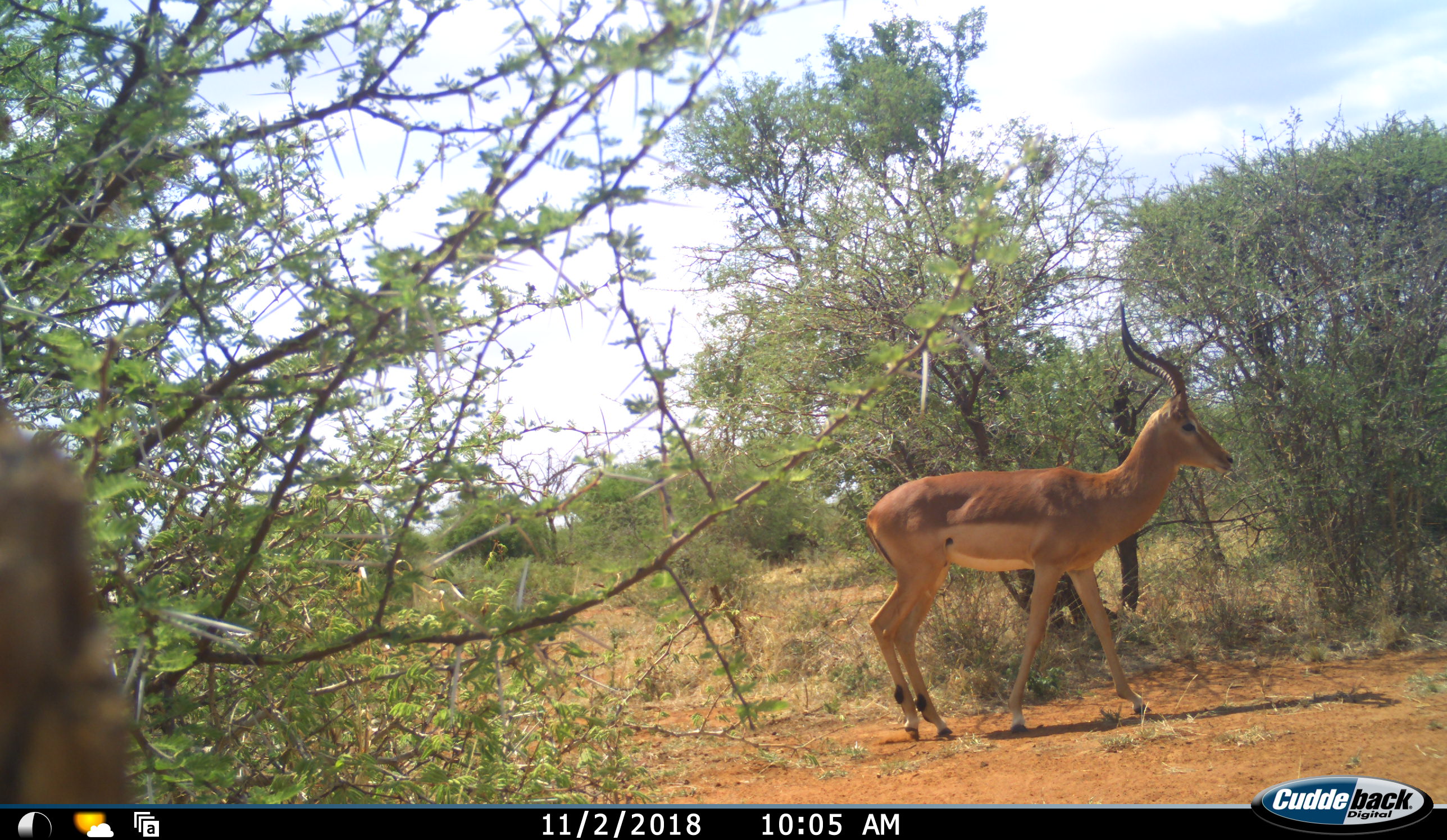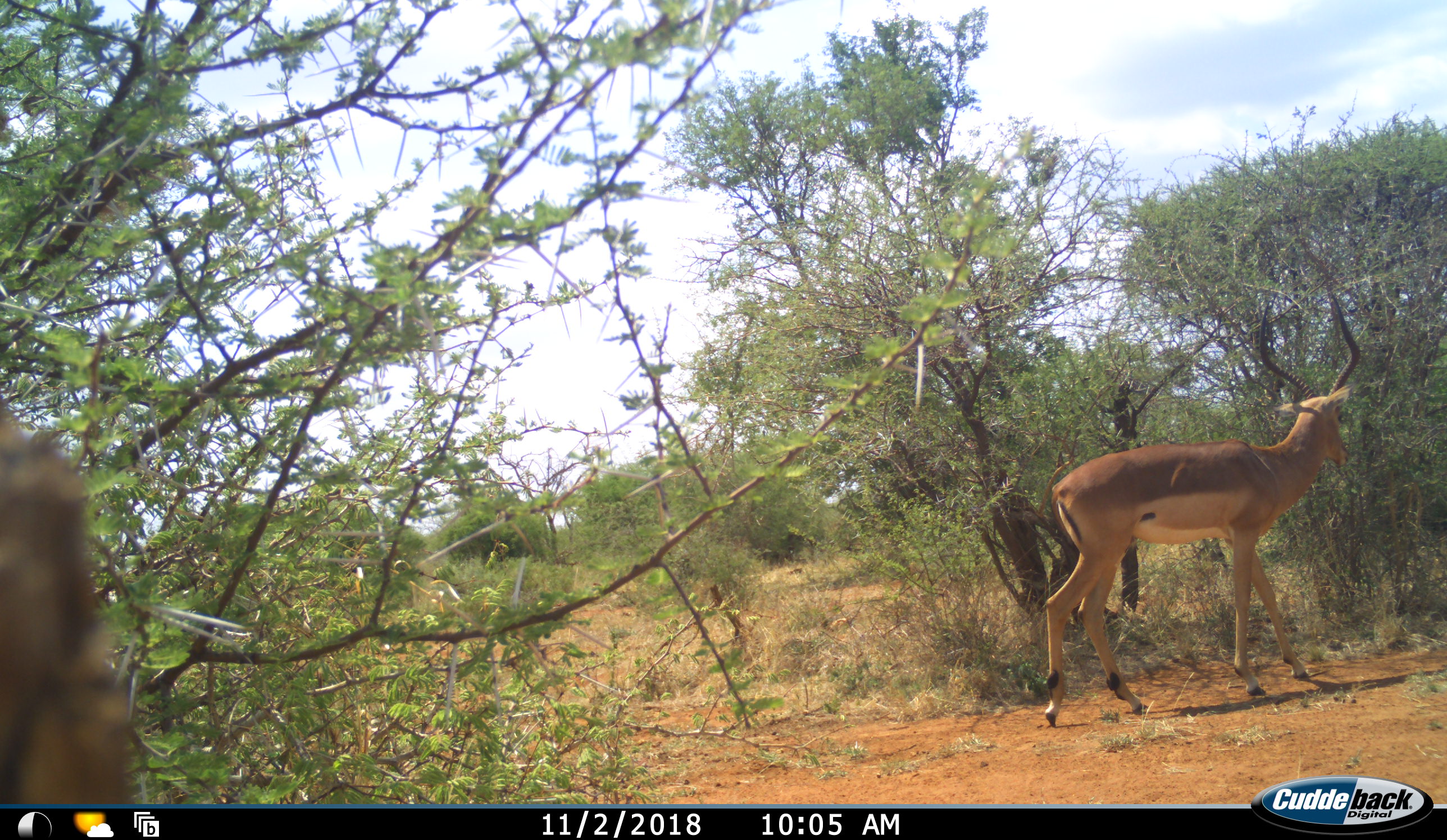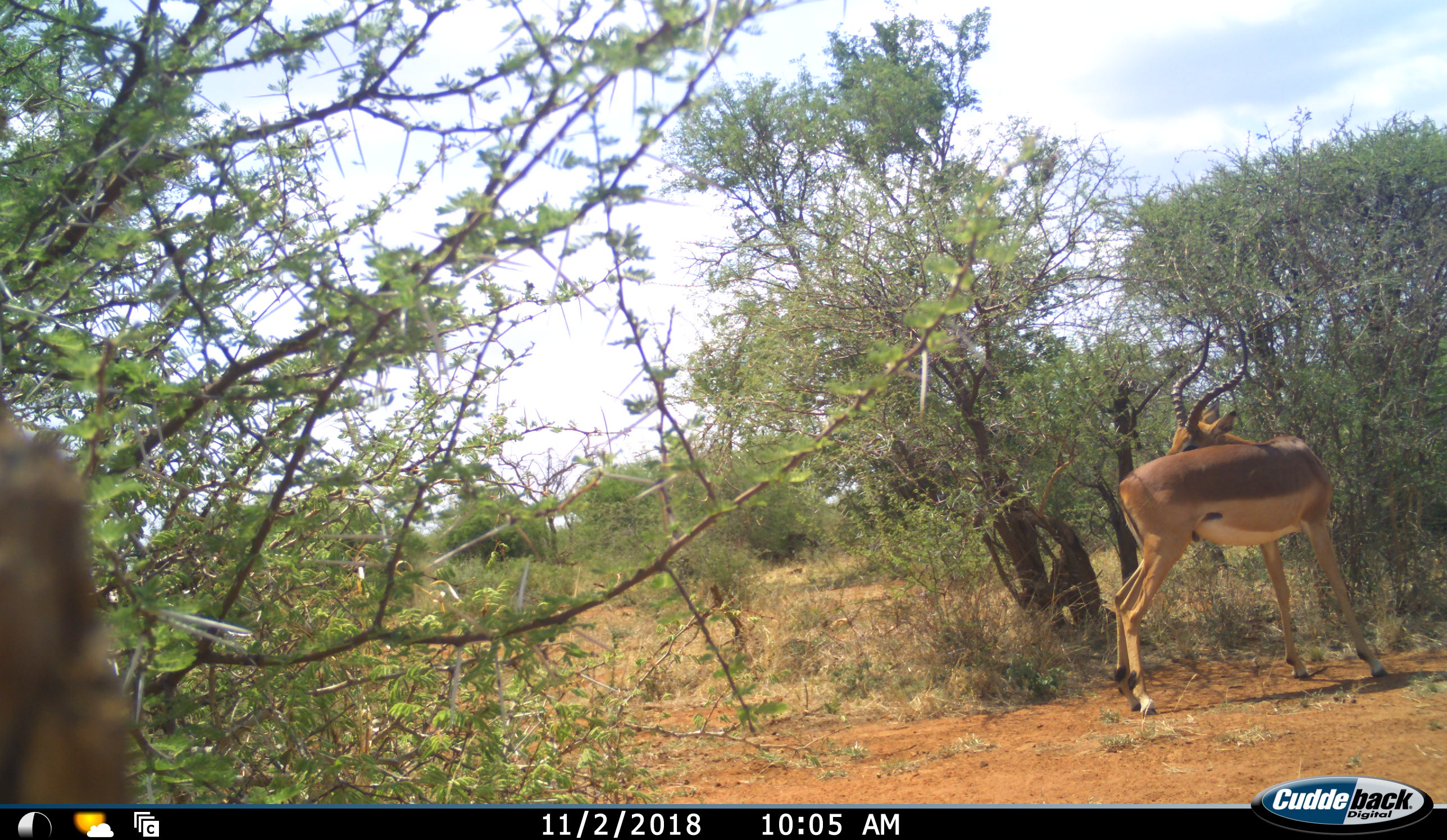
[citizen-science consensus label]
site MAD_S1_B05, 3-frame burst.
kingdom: Animalia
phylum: Chordata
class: Mammalia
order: Artiodactyla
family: Bovidae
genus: Aepyceros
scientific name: Aepyceros melampus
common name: impala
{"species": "impala (Aepyceros melampus)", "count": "1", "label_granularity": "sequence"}